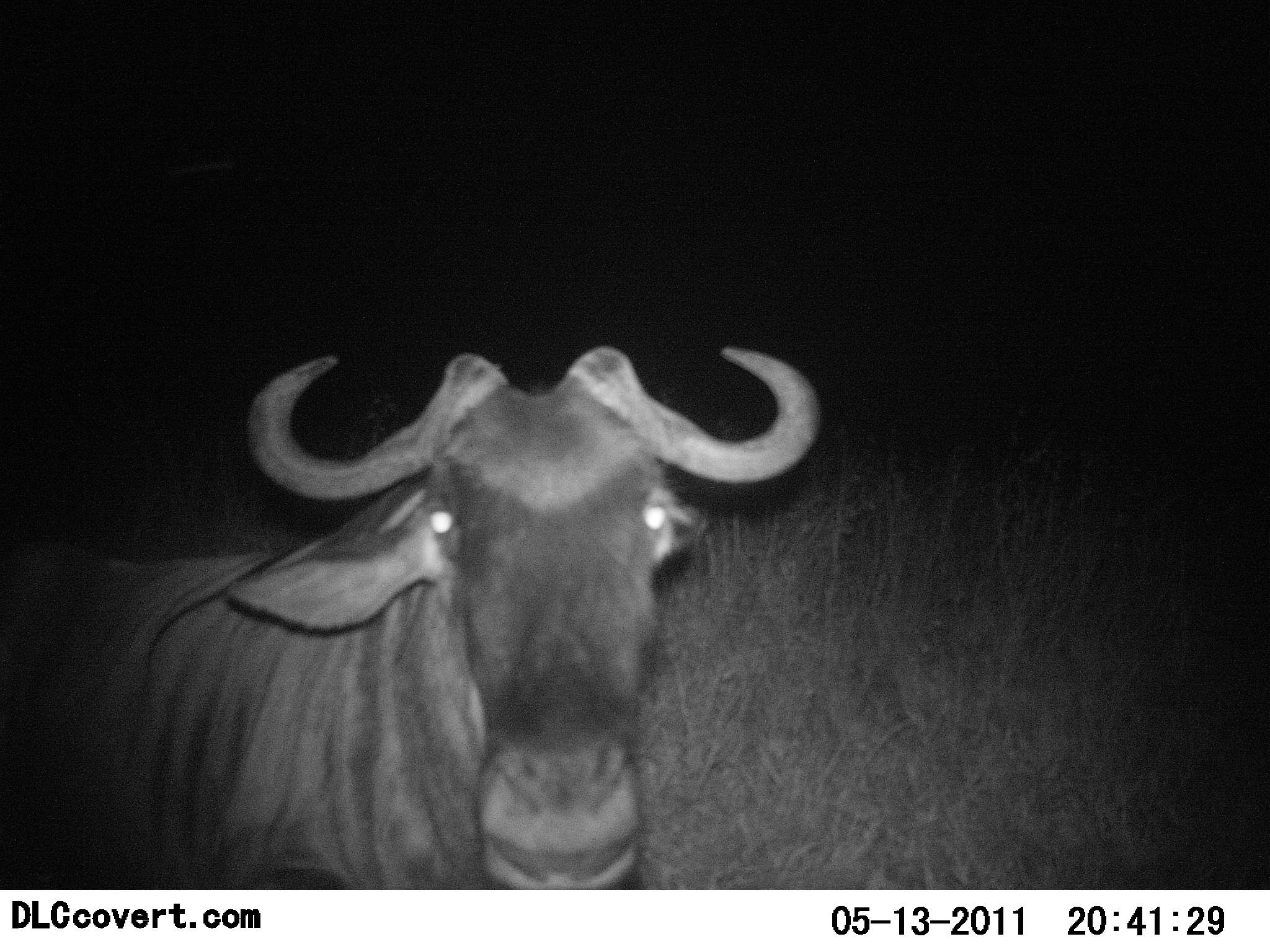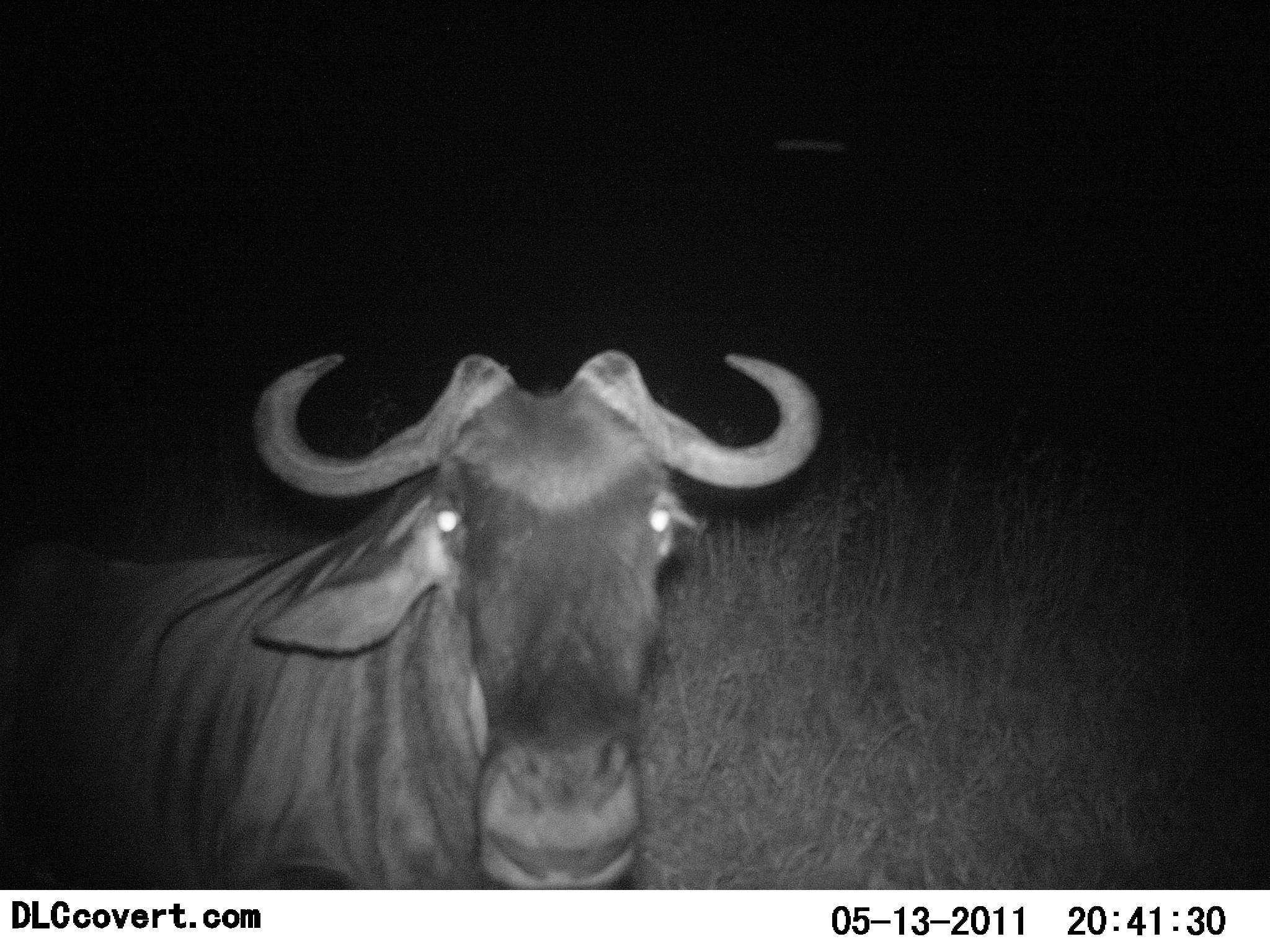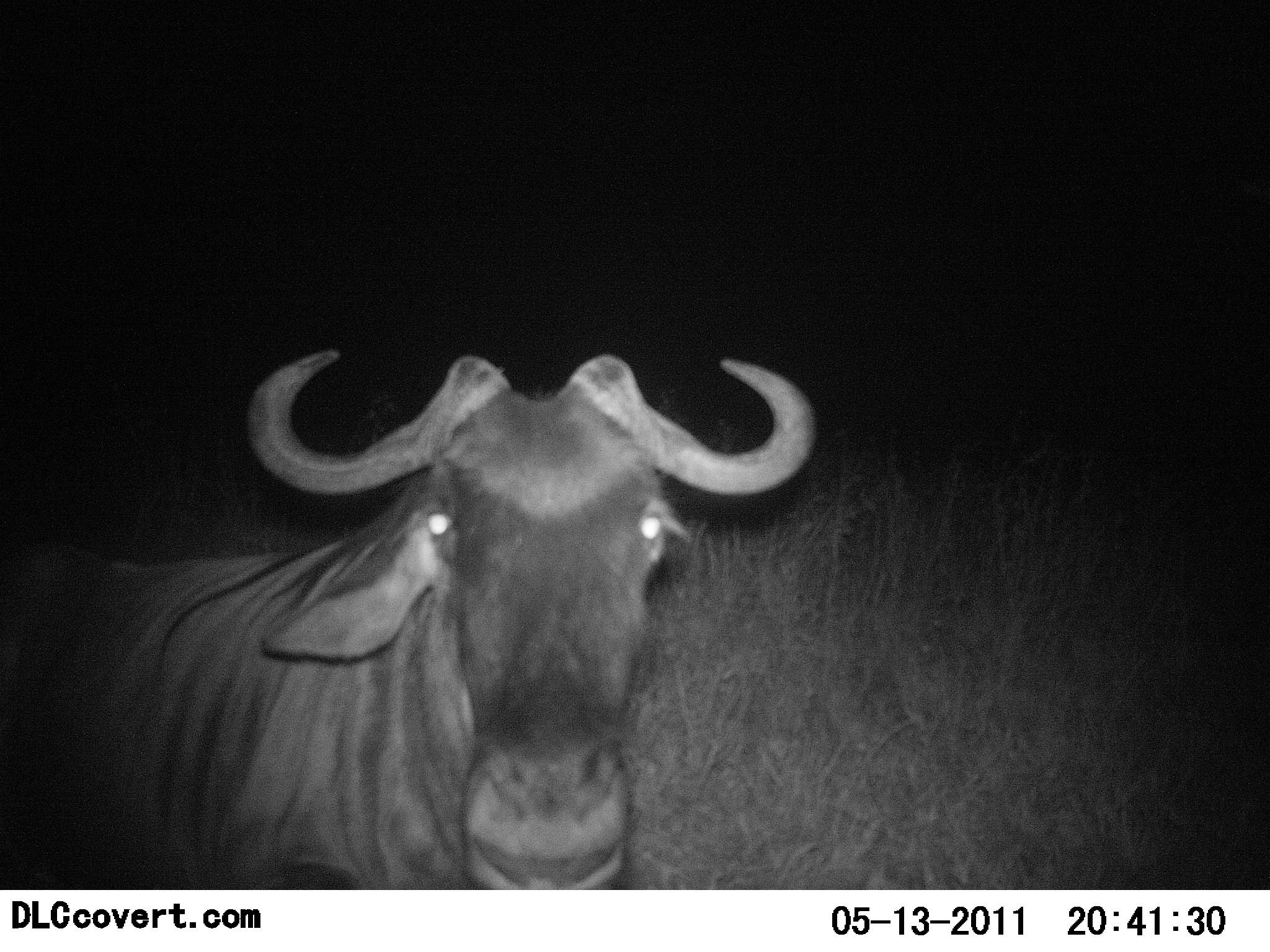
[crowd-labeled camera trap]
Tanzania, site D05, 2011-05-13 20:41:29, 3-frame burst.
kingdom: Animalia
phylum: Chordata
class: Mammalia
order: Artiodactyla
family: Bovidae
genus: Connochaetes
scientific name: Connochaetes taurinus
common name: blue wildebeest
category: wildebeest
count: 1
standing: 80%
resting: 0%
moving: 0%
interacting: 20%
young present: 0%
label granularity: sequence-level